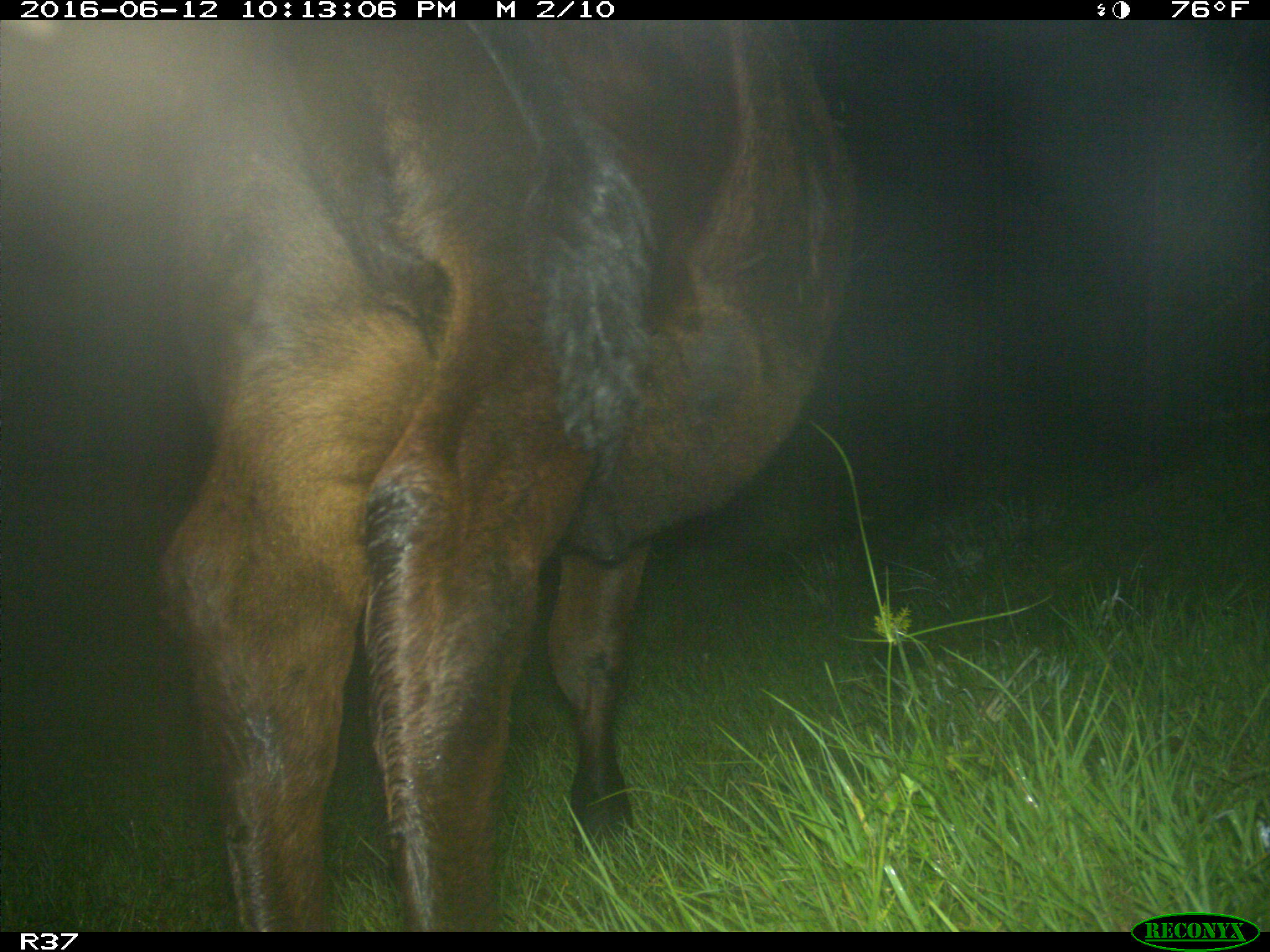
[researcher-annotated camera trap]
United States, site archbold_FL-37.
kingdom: Animalia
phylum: Chordata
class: Mammalia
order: Artiodactyla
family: Bovidae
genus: Bos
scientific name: Bos taurus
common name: domestic cow